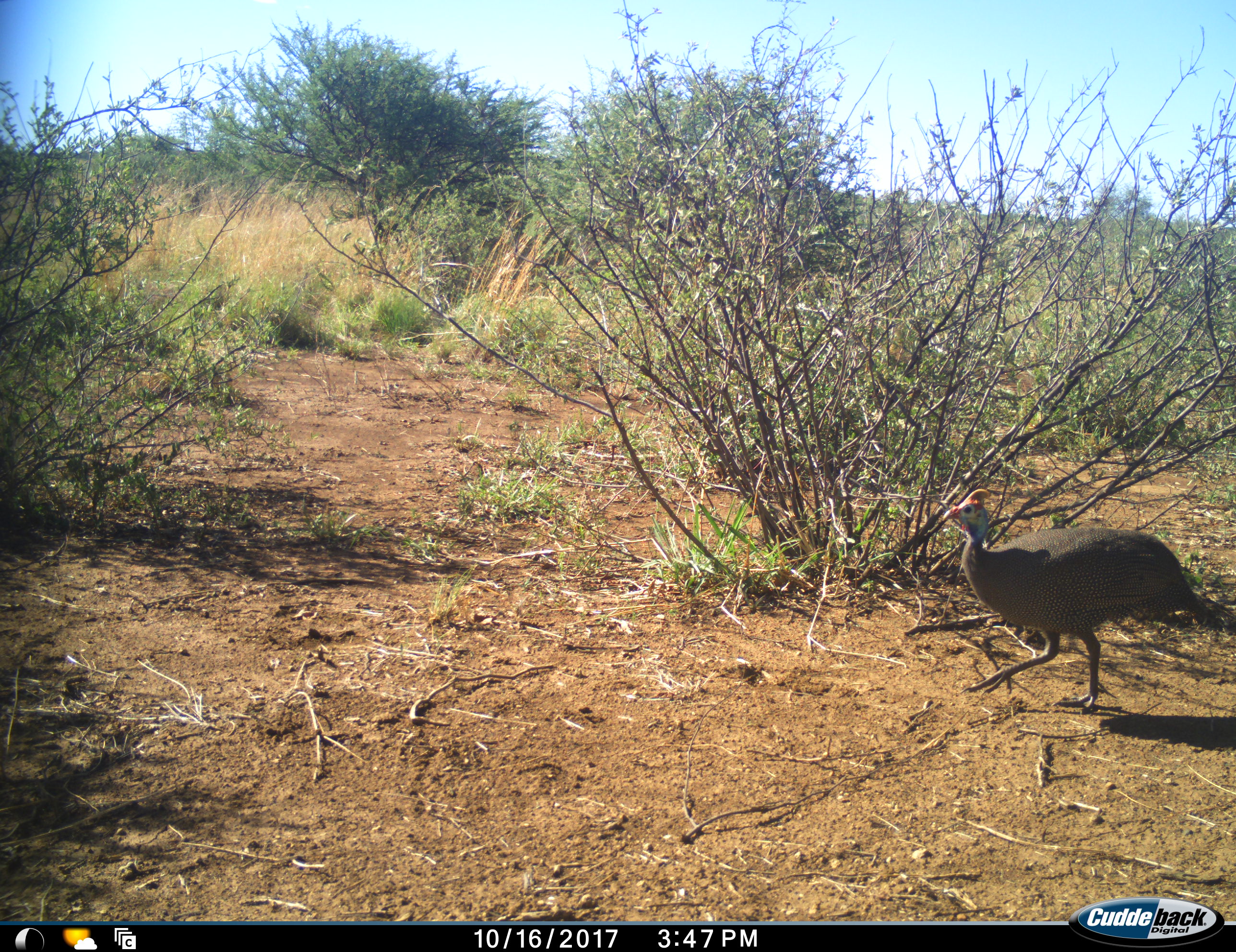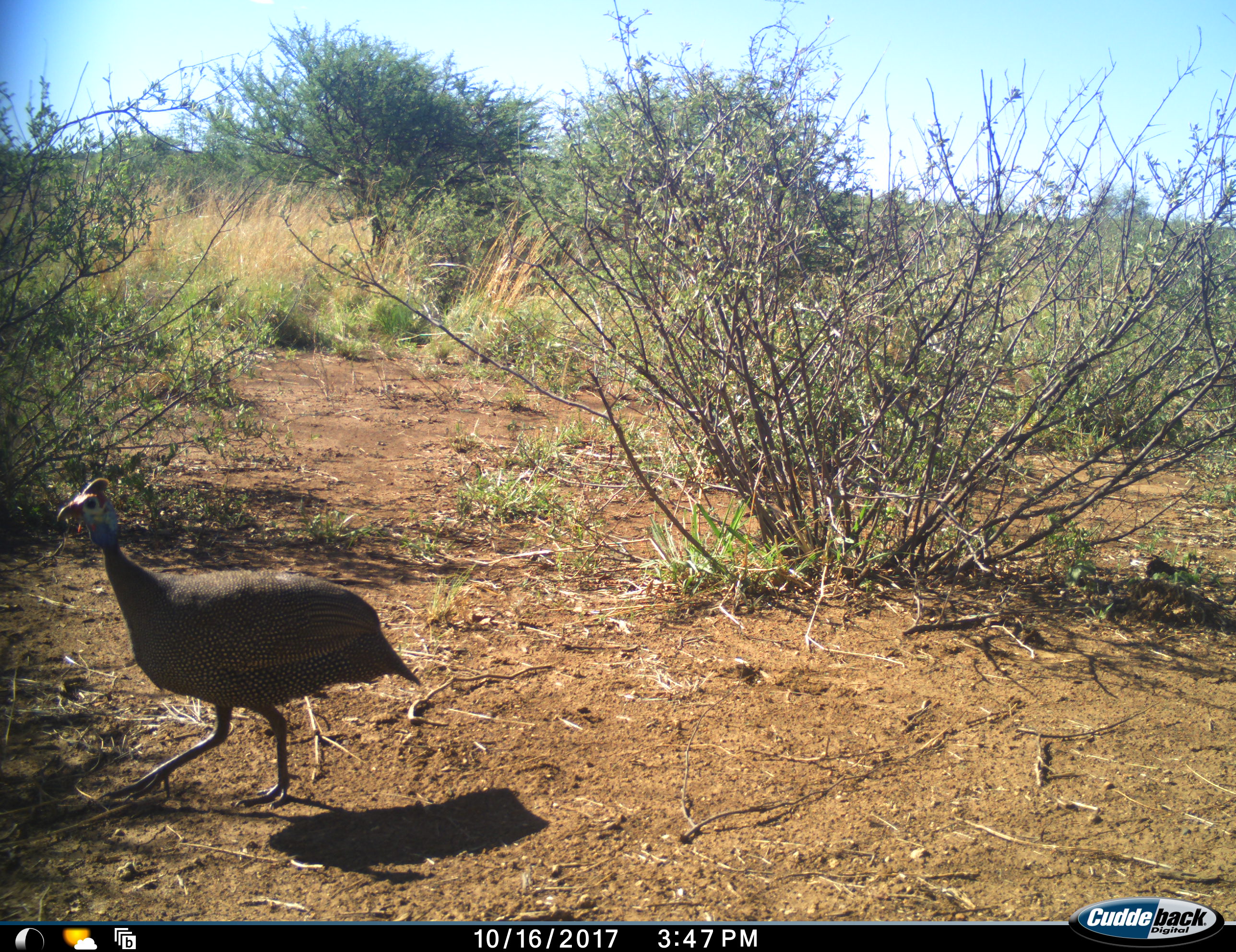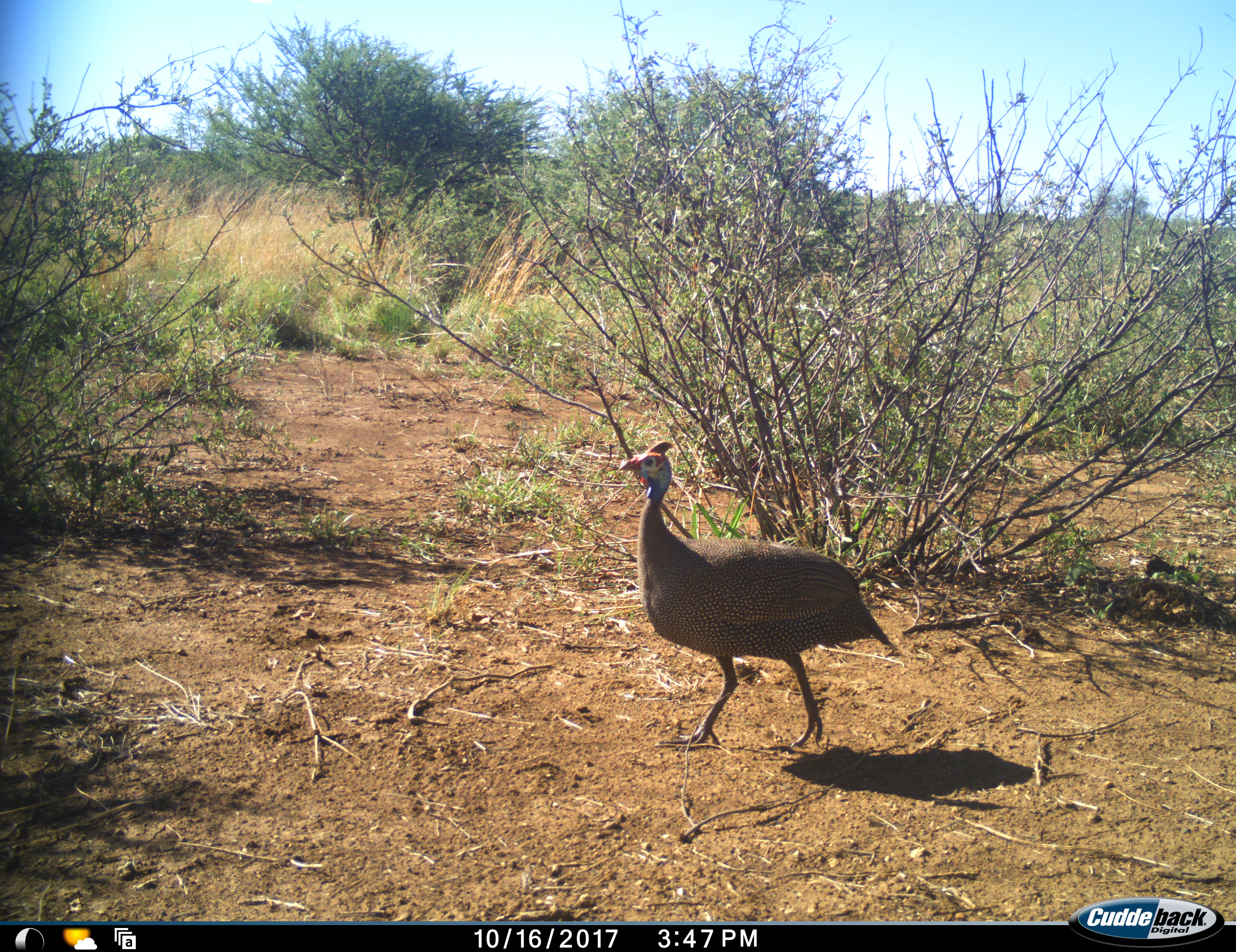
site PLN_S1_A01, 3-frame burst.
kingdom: Animalia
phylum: Chordata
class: Aves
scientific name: Aves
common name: bird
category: birdother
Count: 1.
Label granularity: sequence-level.